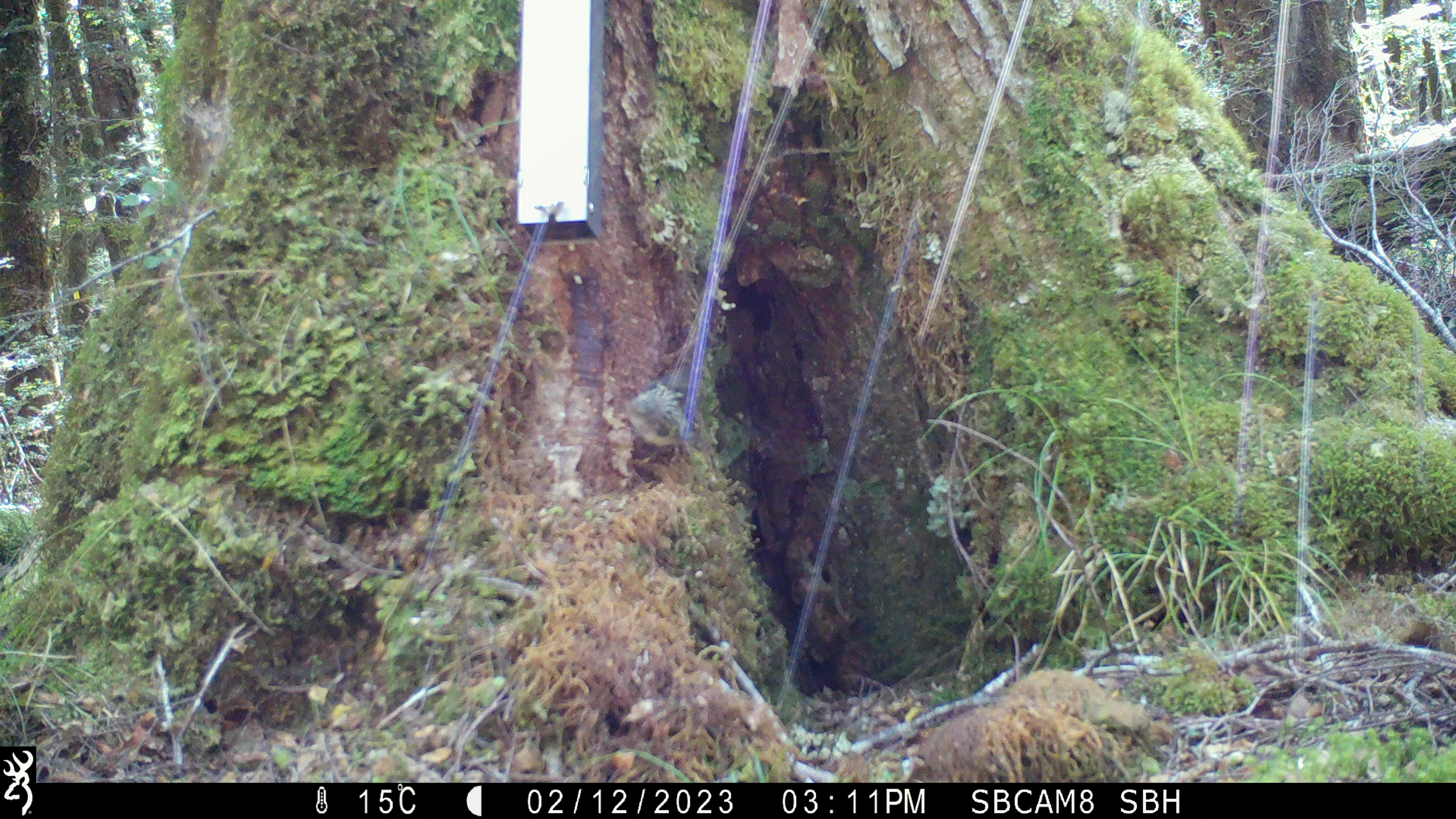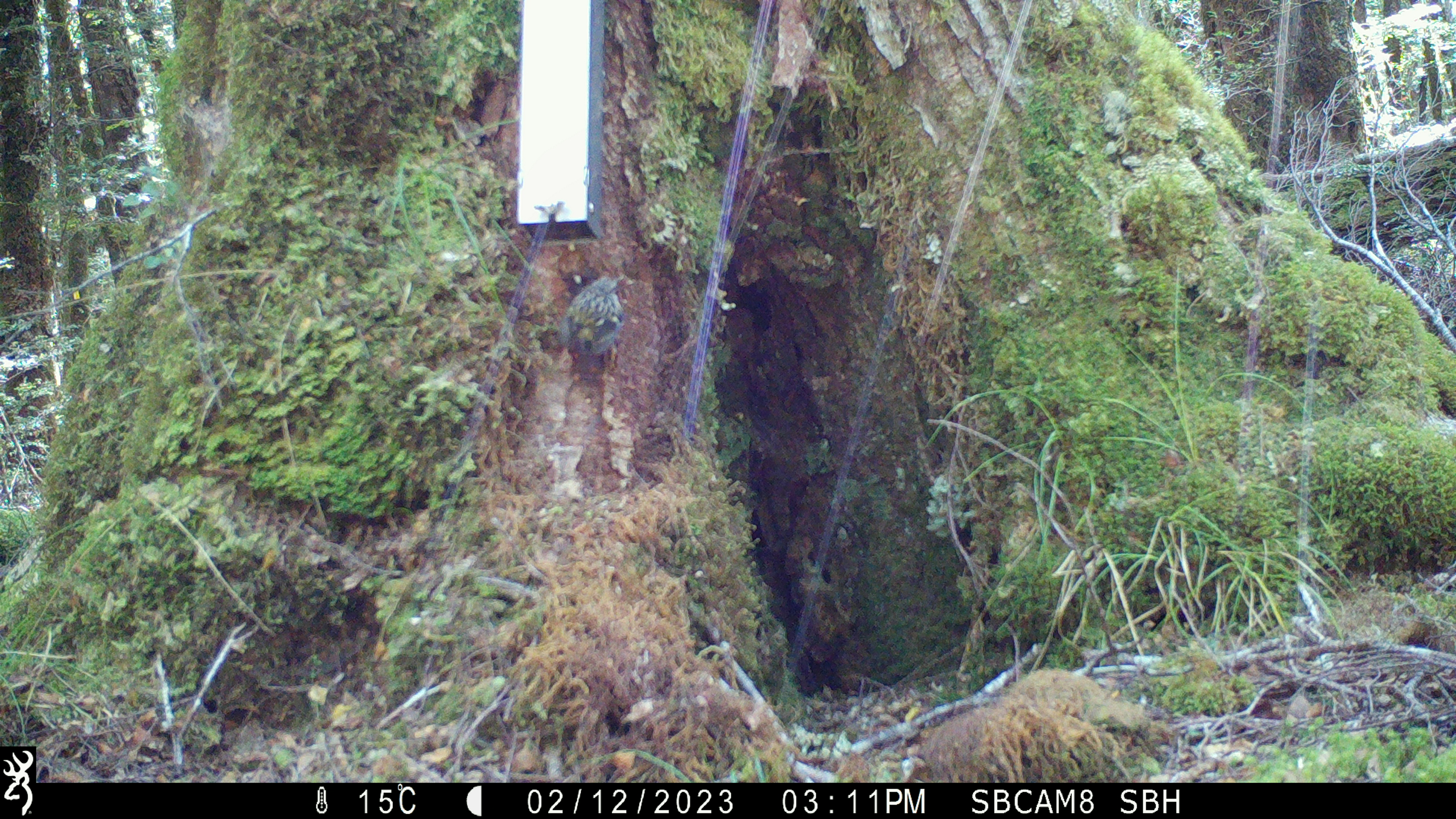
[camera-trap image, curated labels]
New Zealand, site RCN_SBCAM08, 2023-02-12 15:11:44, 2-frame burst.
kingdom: Animalia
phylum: Chordata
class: Aves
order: Passeriformes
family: Acanthisittidae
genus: Acanthisitta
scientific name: Acanthisitta chloris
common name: rifleman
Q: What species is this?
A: Rifleman (Acanthisitta chloris).